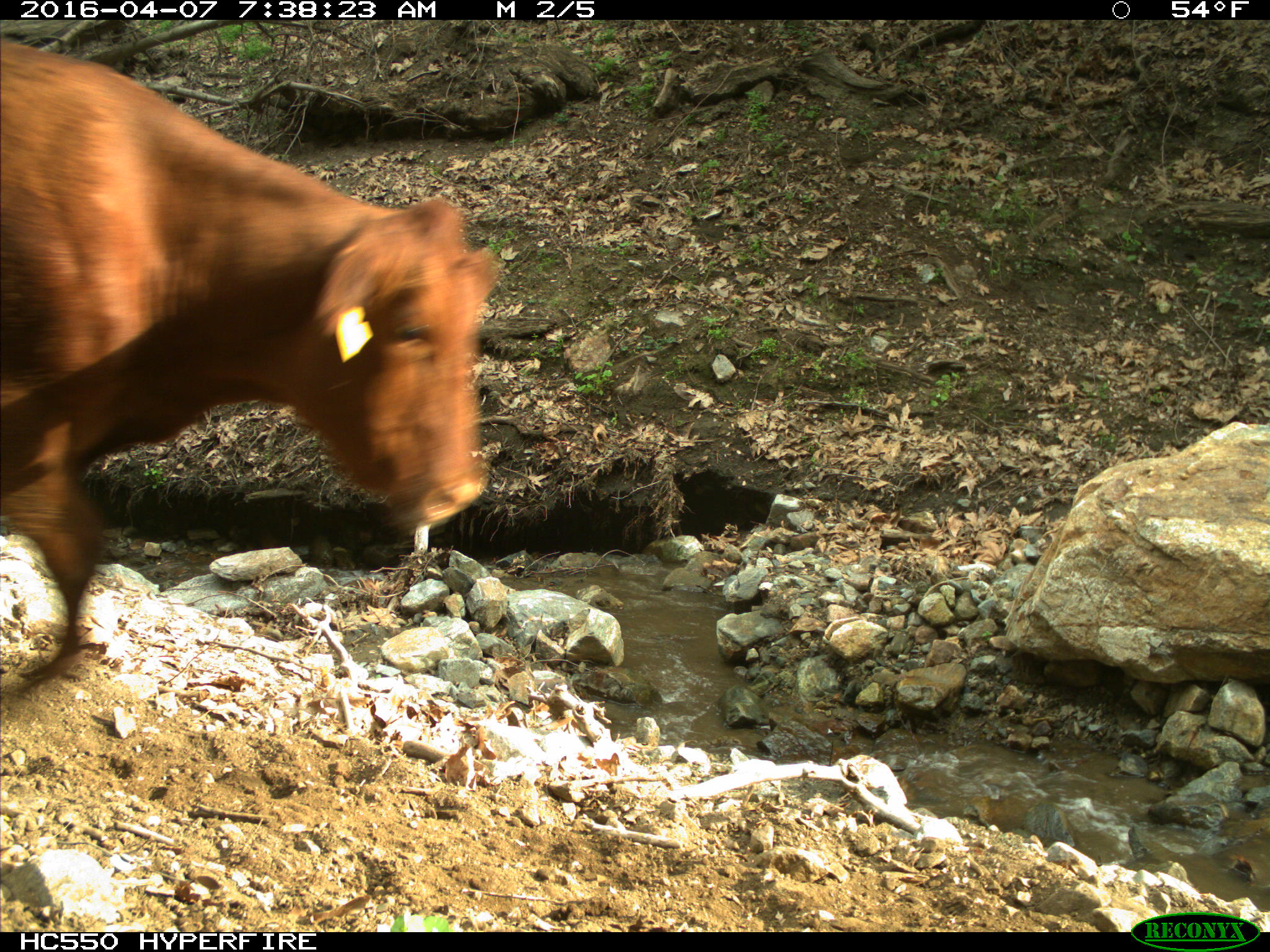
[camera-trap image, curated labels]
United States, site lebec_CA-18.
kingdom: Animalia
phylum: Chordata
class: Mammalia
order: Artiodactyla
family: Bovidae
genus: Bos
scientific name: Bos taurus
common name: domestic cow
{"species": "Bos taurus (domestic cow)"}